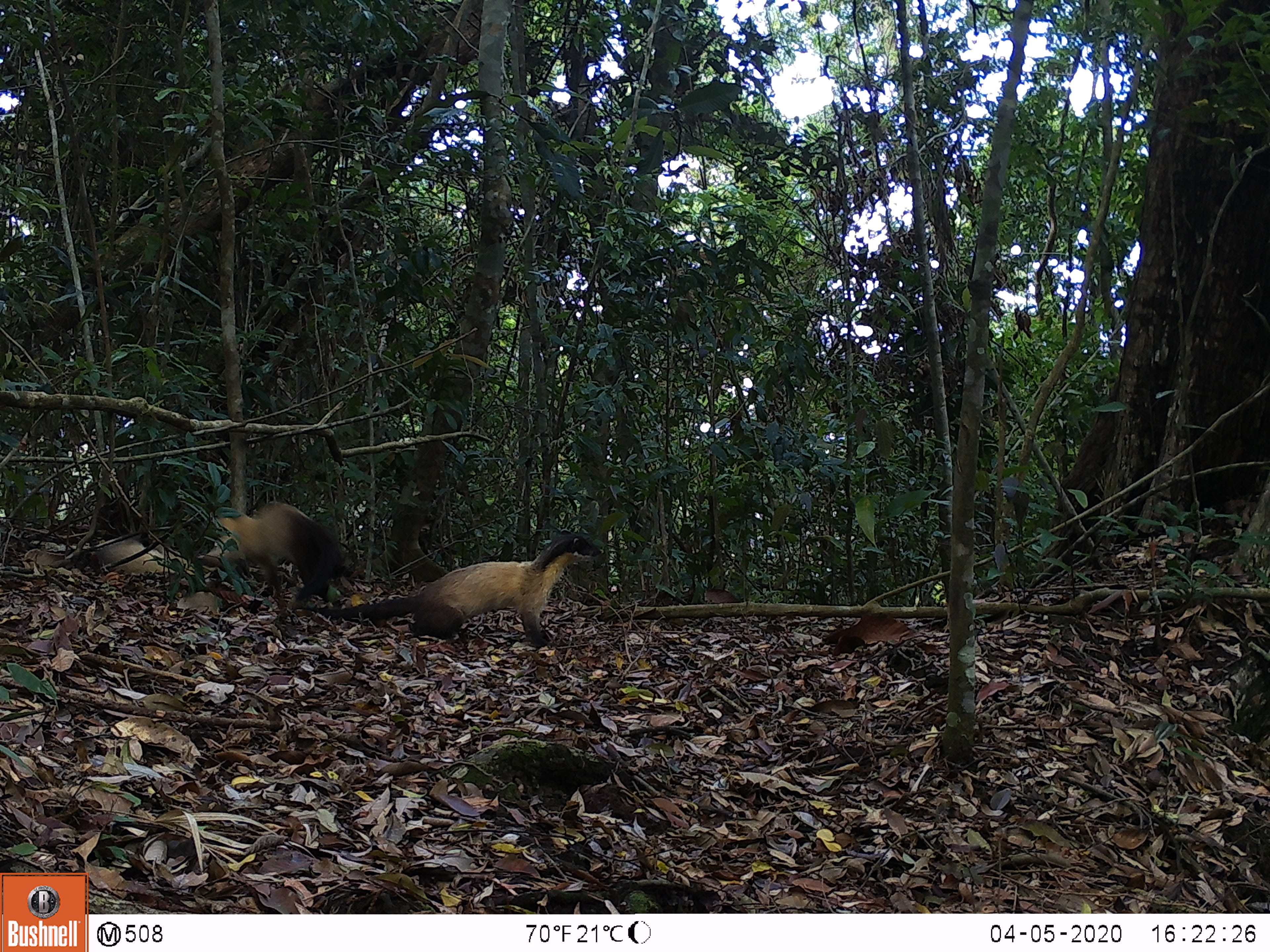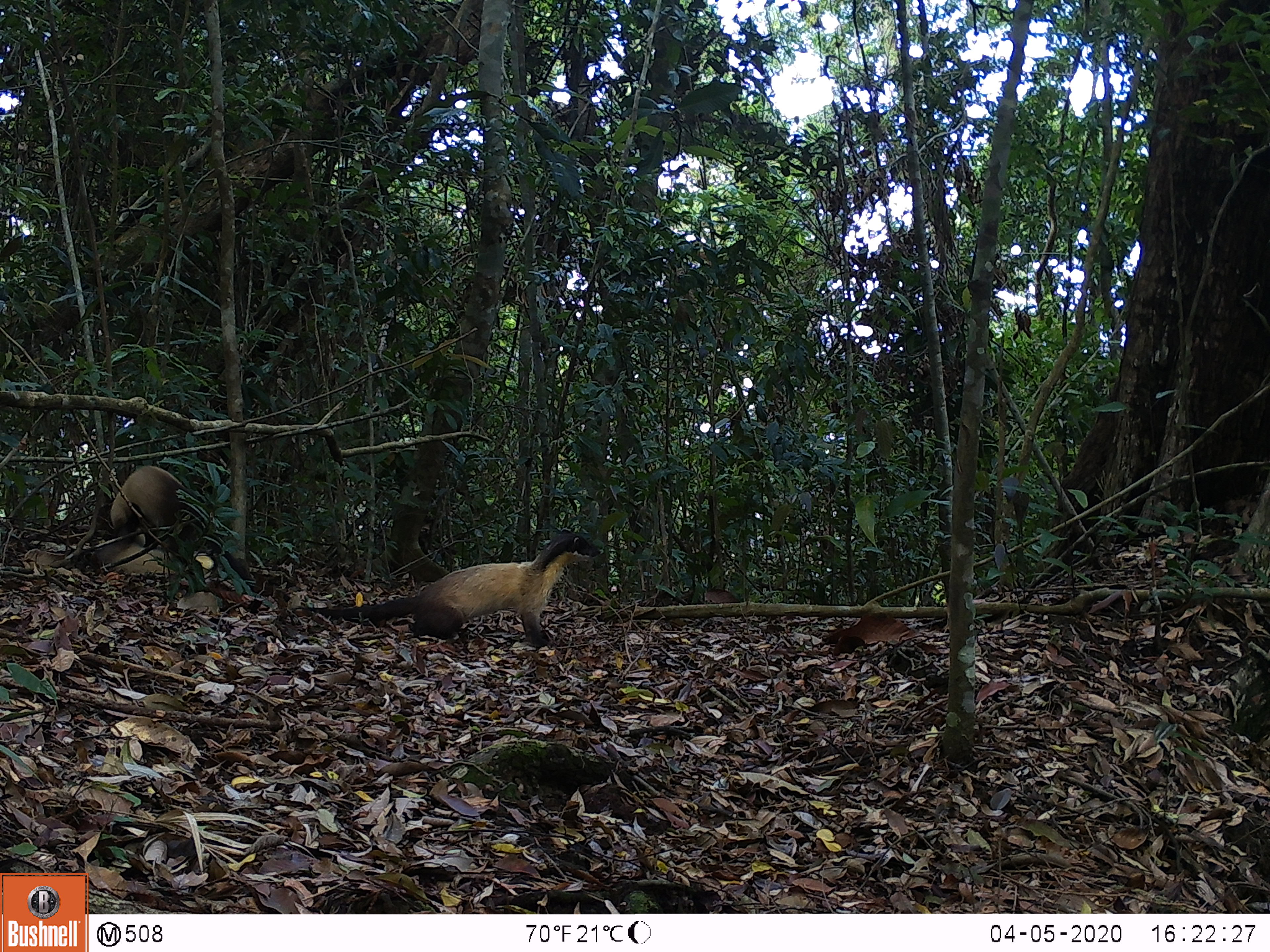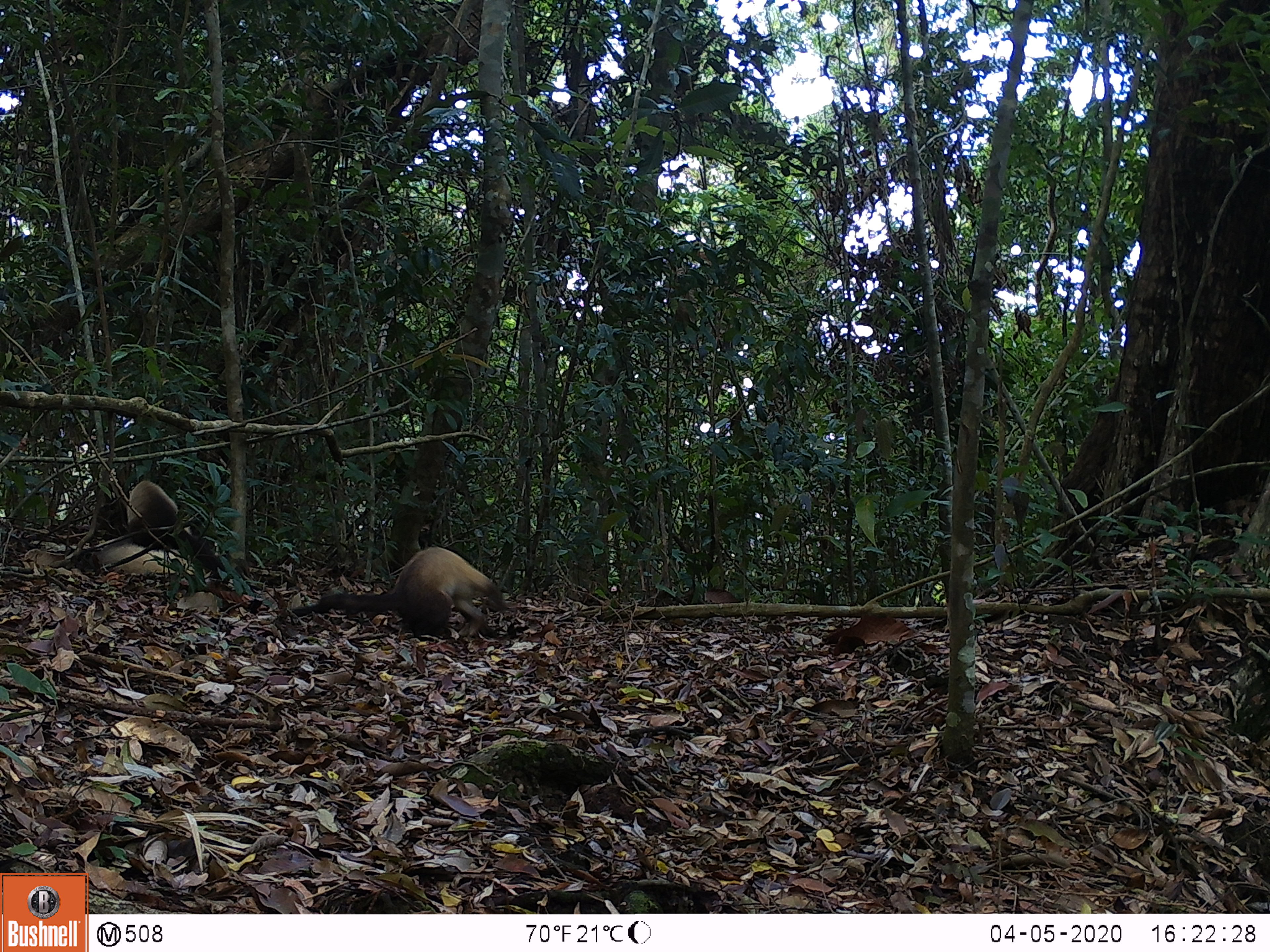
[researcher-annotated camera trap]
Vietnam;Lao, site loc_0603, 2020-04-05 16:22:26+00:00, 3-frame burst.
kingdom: Animalia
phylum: Chordata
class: Mammalia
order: Carnivora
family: Mustelidae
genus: Martes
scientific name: Martes flavigula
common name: yellow-throated marten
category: yellow throated marten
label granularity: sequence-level